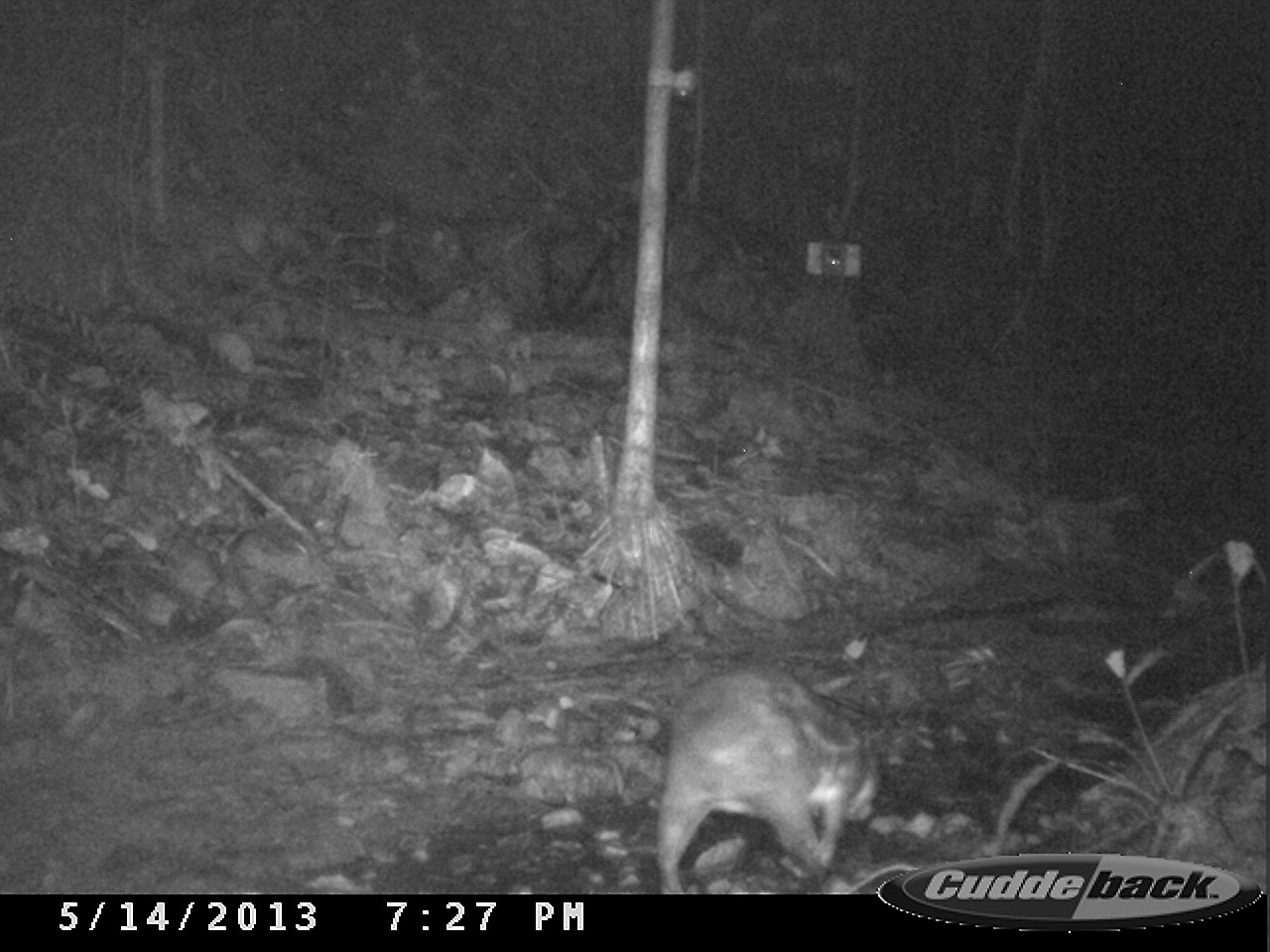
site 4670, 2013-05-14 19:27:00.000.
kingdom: Animalia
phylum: Chordata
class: Mammalia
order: Rodentia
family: Cuniculidae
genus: Cuniculus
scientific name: Cuniculus paca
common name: spotted paca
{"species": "Cuniculus paca (spotted paca)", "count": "1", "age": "adult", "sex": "female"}